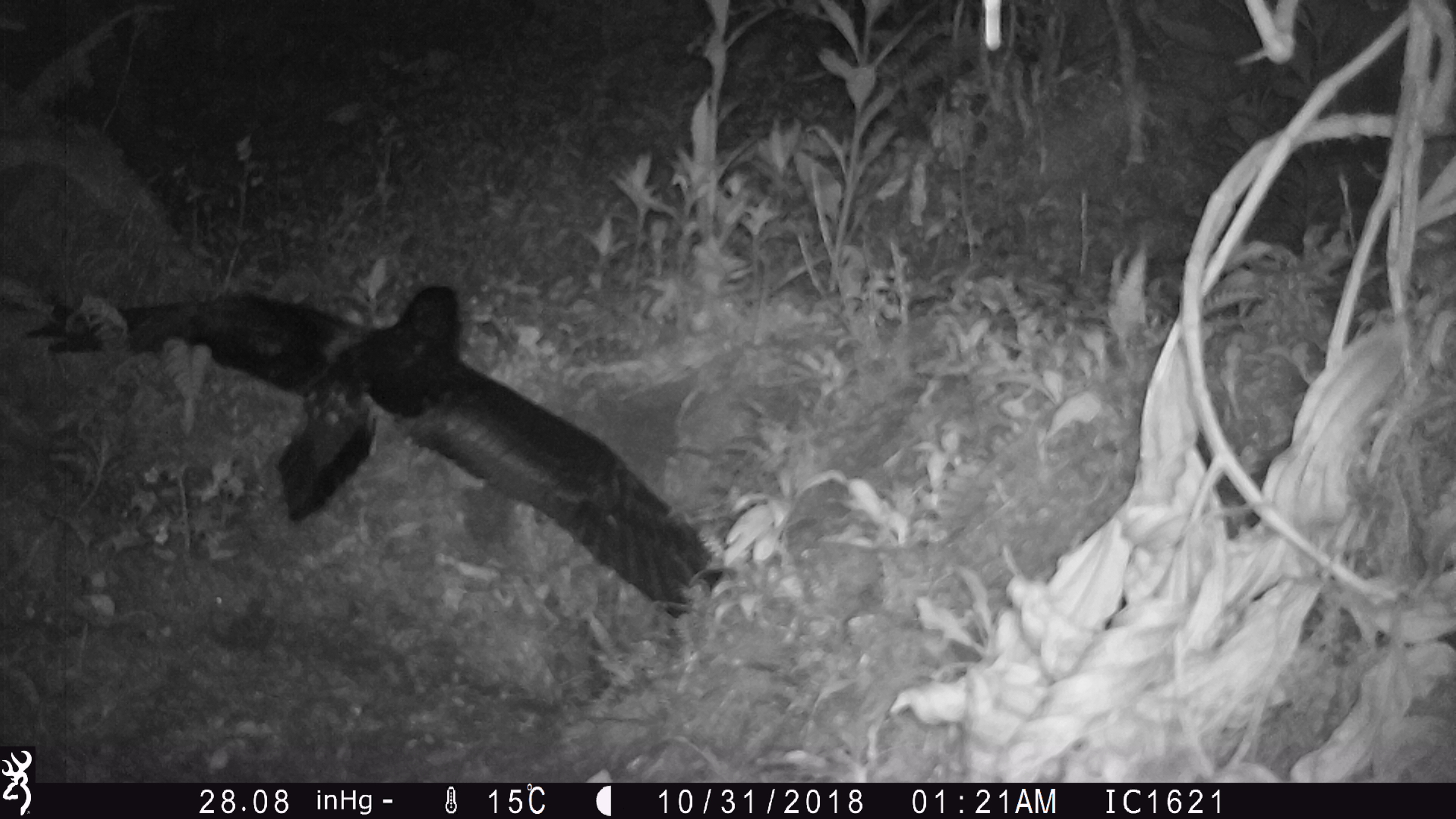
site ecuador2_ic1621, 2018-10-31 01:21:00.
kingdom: Animalia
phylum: Chordata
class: Aves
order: Procellariiformes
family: Procellariidae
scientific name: Procellariidae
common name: petrel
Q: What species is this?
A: Petrel (Procellariidae).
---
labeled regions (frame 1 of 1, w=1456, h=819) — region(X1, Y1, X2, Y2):
petrel: region(23, 252, 734, 634)